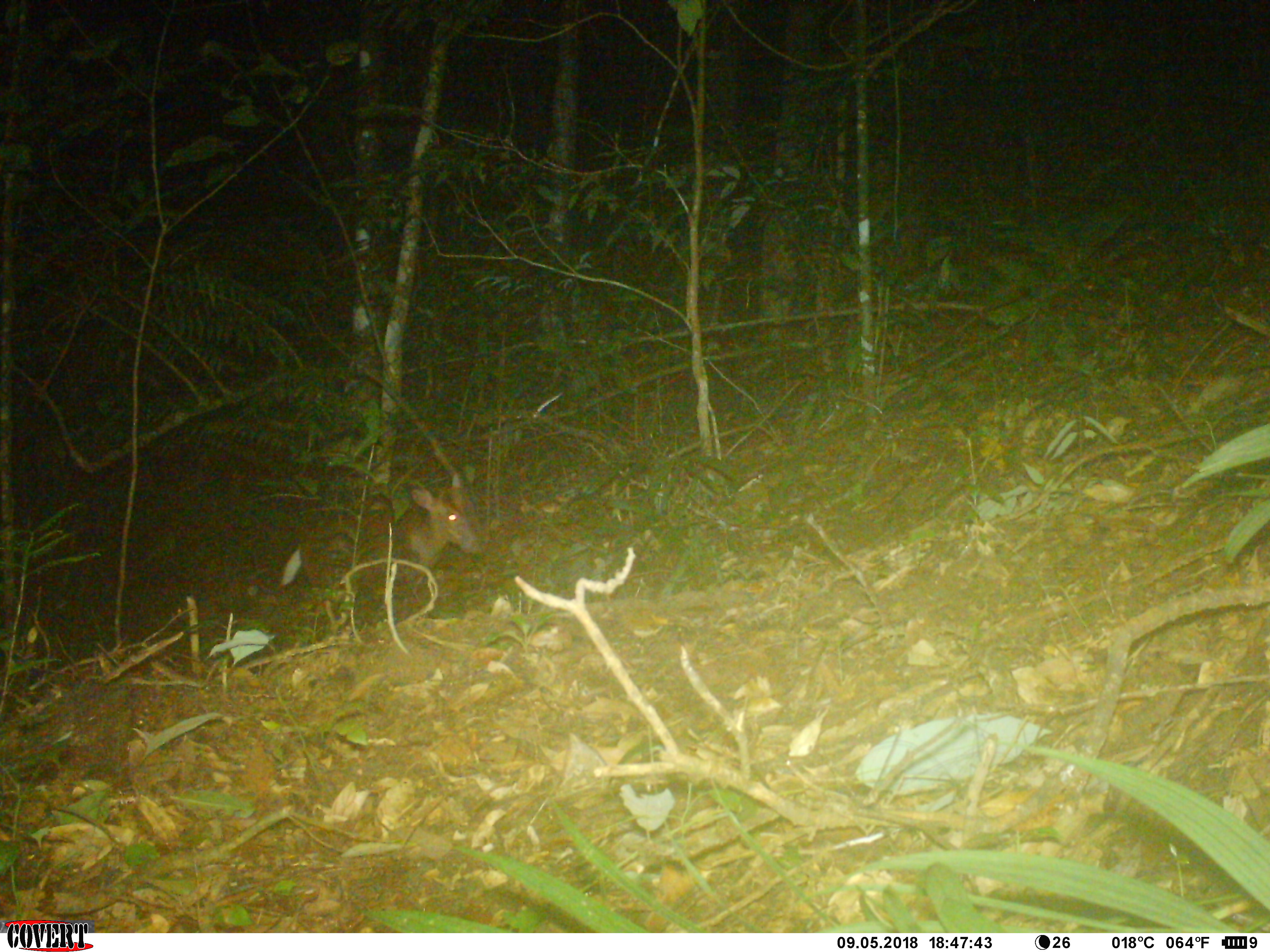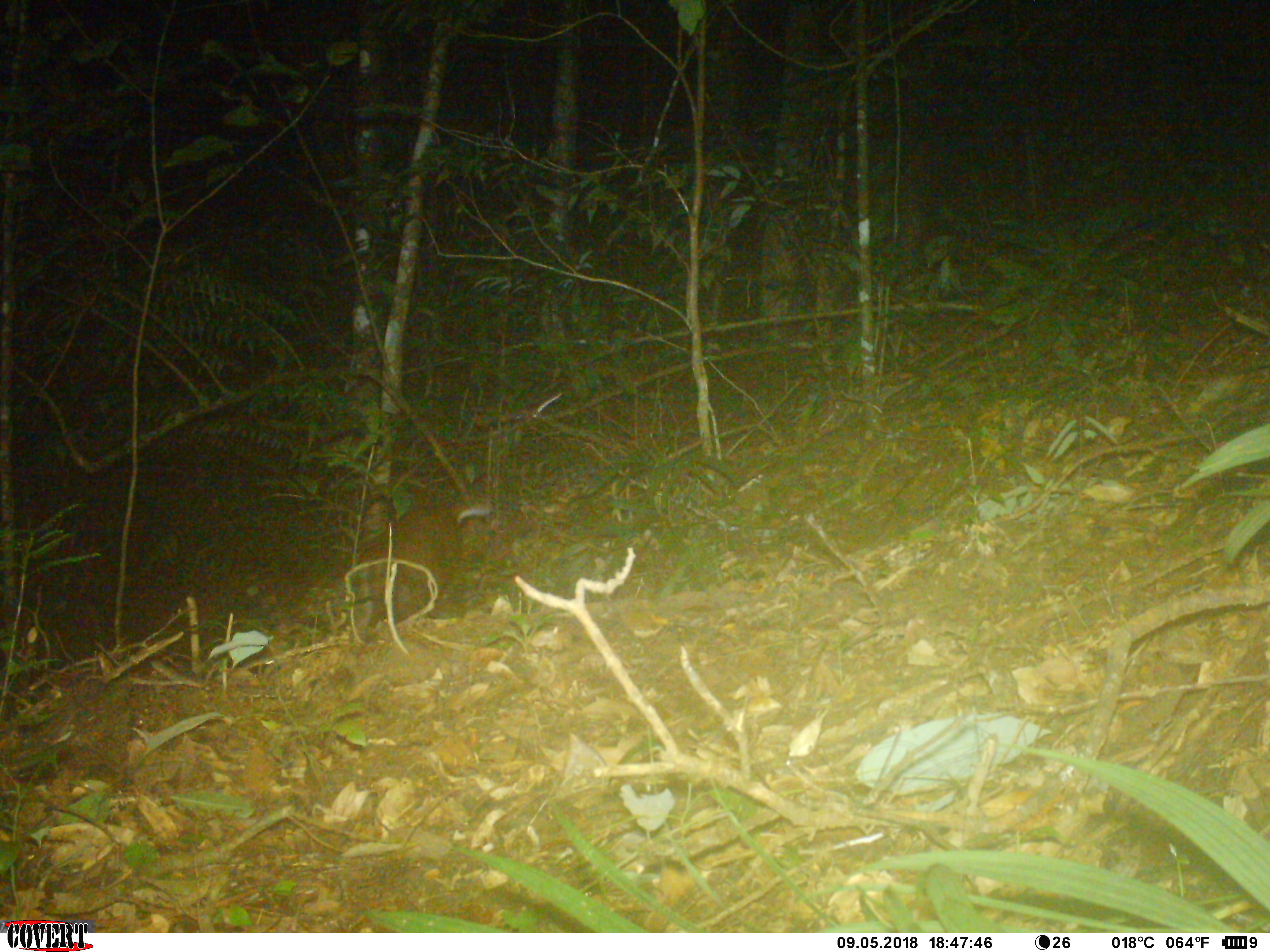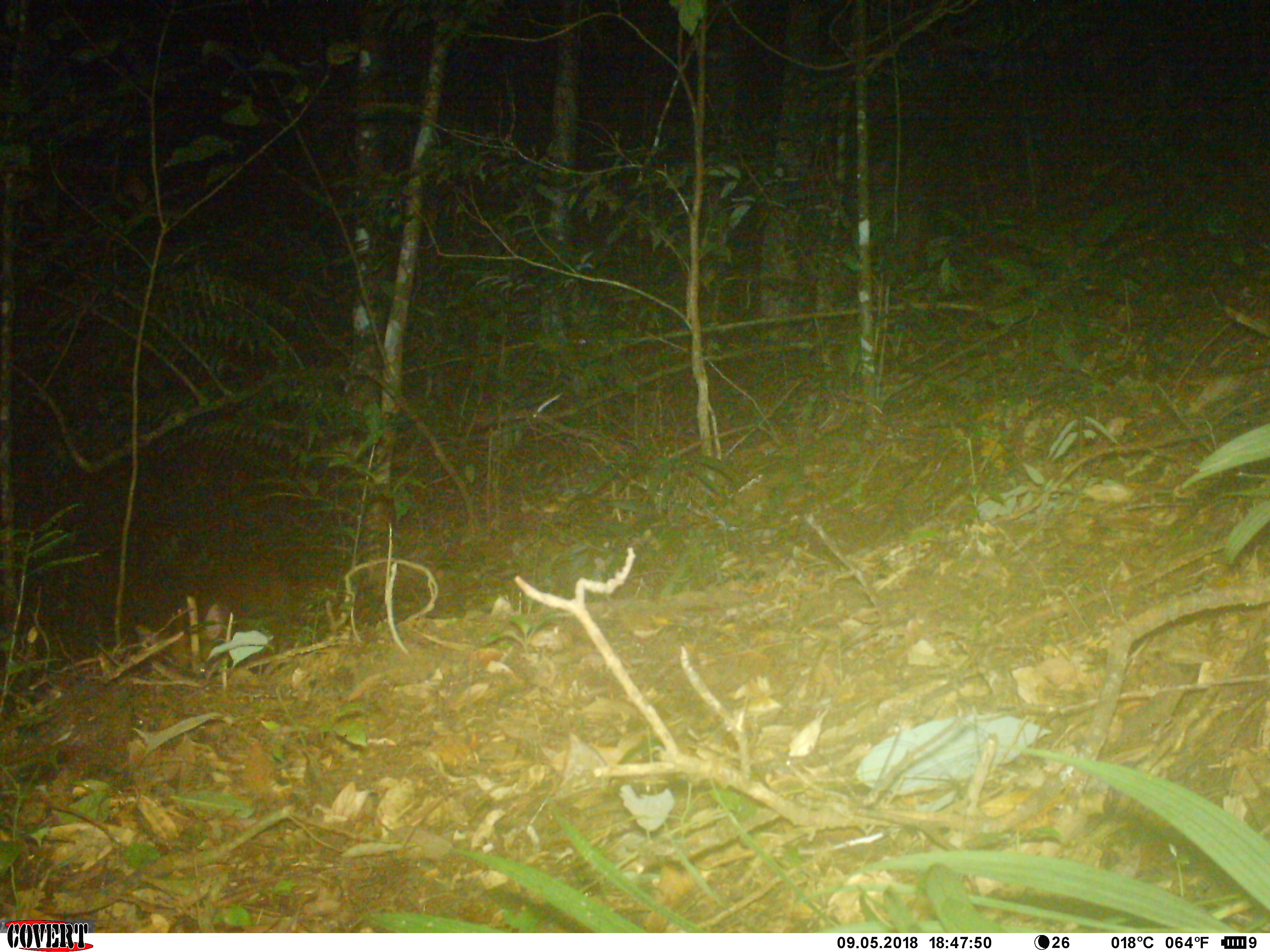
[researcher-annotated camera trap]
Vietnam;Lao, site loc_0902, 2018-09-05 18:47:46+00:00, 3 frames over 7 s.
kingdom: Animalia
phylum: Chordata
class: Mammalia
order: Artiodactyla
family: Cervidae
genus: Muntiacus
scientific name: Muntiacus rooseveltorum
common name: roosevelt's muntjac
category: roosevelts muntjac group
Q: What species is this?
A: Roosevelts muntjac group (roosevelt's muntjac) (Muntiacus rooseveltorum).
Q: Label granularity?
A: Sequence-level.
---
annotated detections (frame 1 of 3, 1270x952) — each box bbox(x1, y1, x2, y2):
roosevelts muntjac group: bbox(277, 471, 483, 640)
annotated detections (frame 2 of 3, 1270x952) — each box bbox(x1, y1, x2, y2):
roosevelts muntjac group: bbox(340, 484, 493, 632)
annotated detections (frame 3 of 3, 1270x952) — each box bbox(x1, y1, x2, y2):
roosevelts muntjac group: bbox(131, 559, 291, 681)